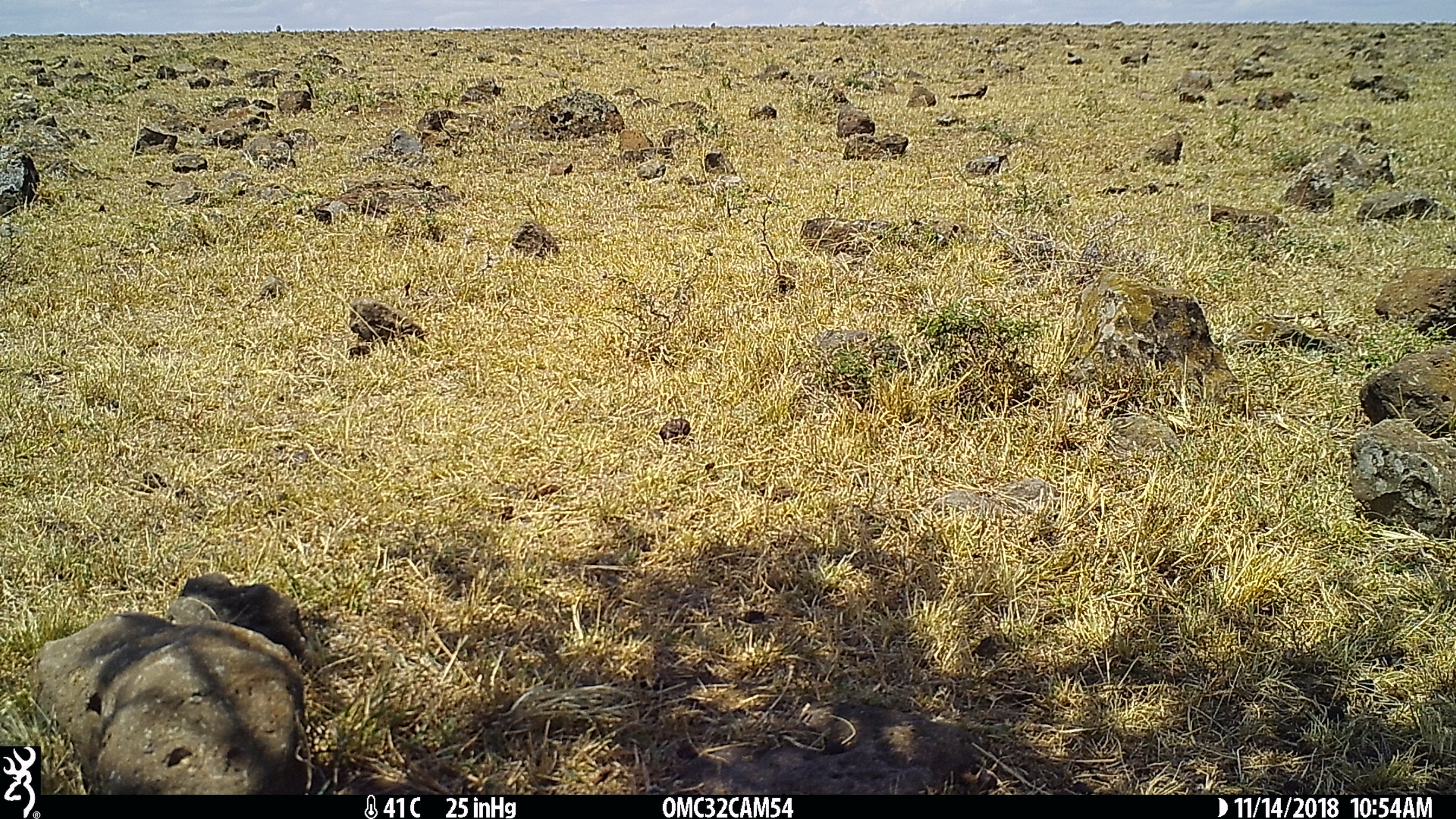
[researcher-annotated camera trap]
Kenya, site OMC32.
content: unidentified animal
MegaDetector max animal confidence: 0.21